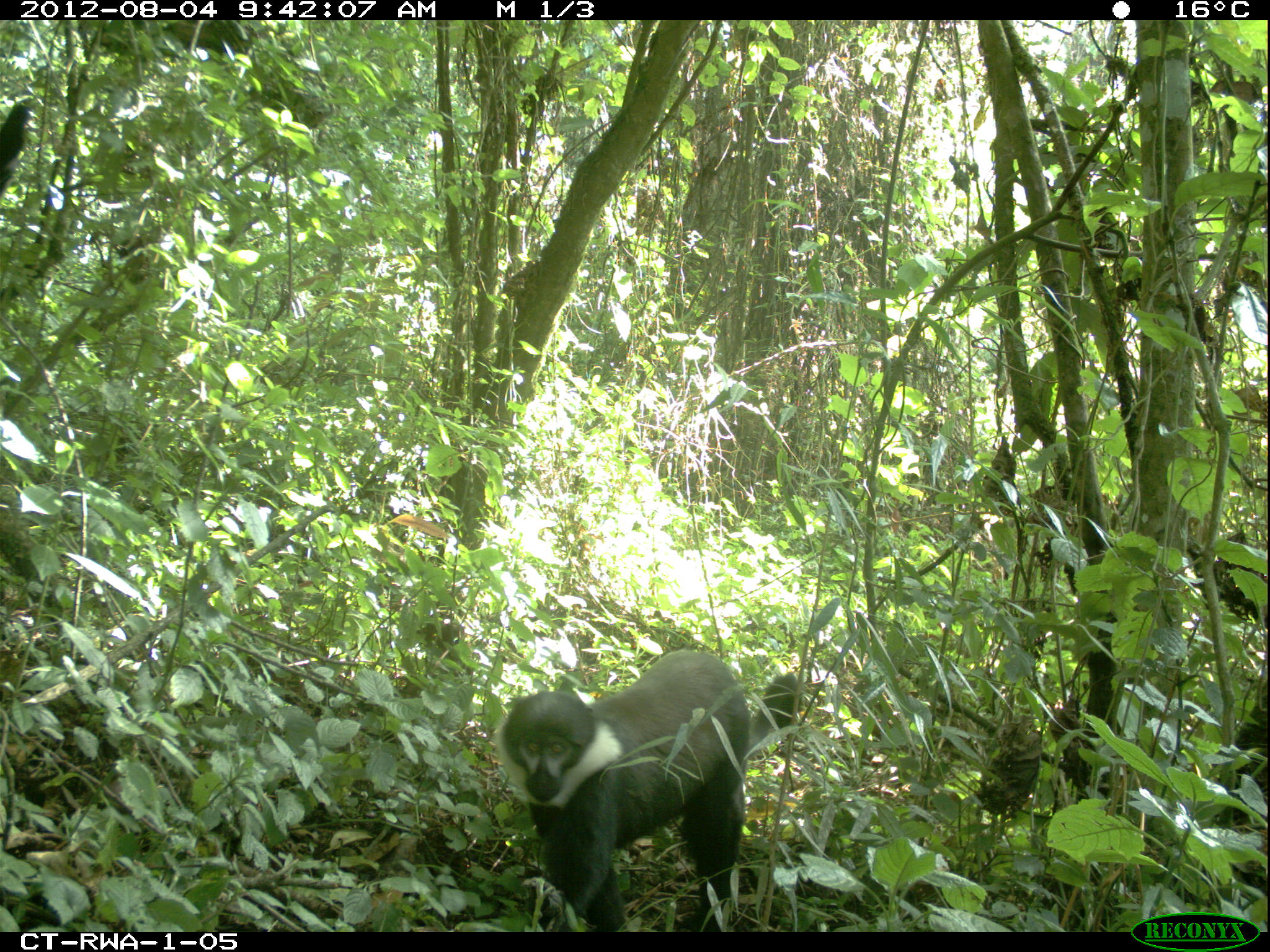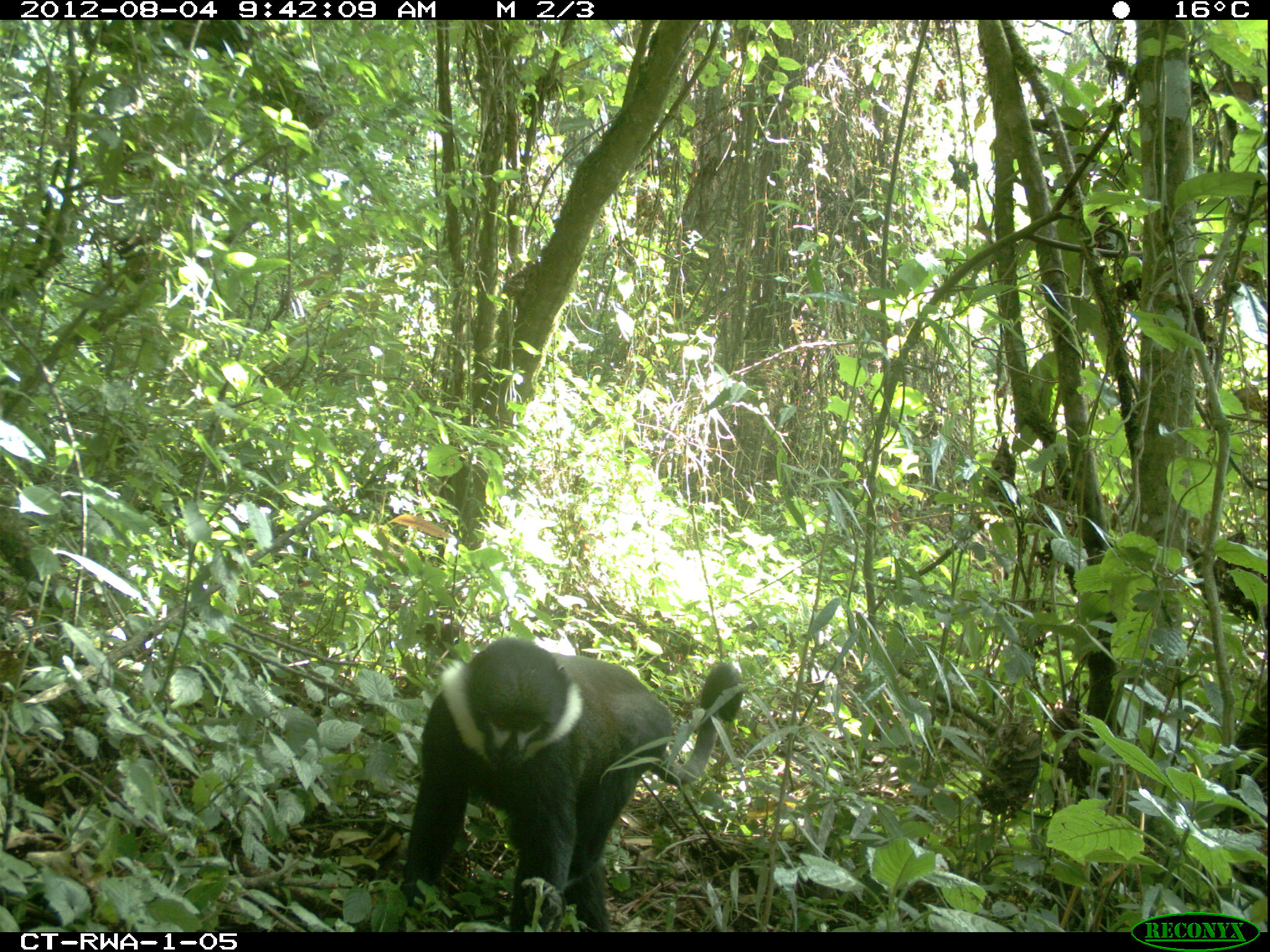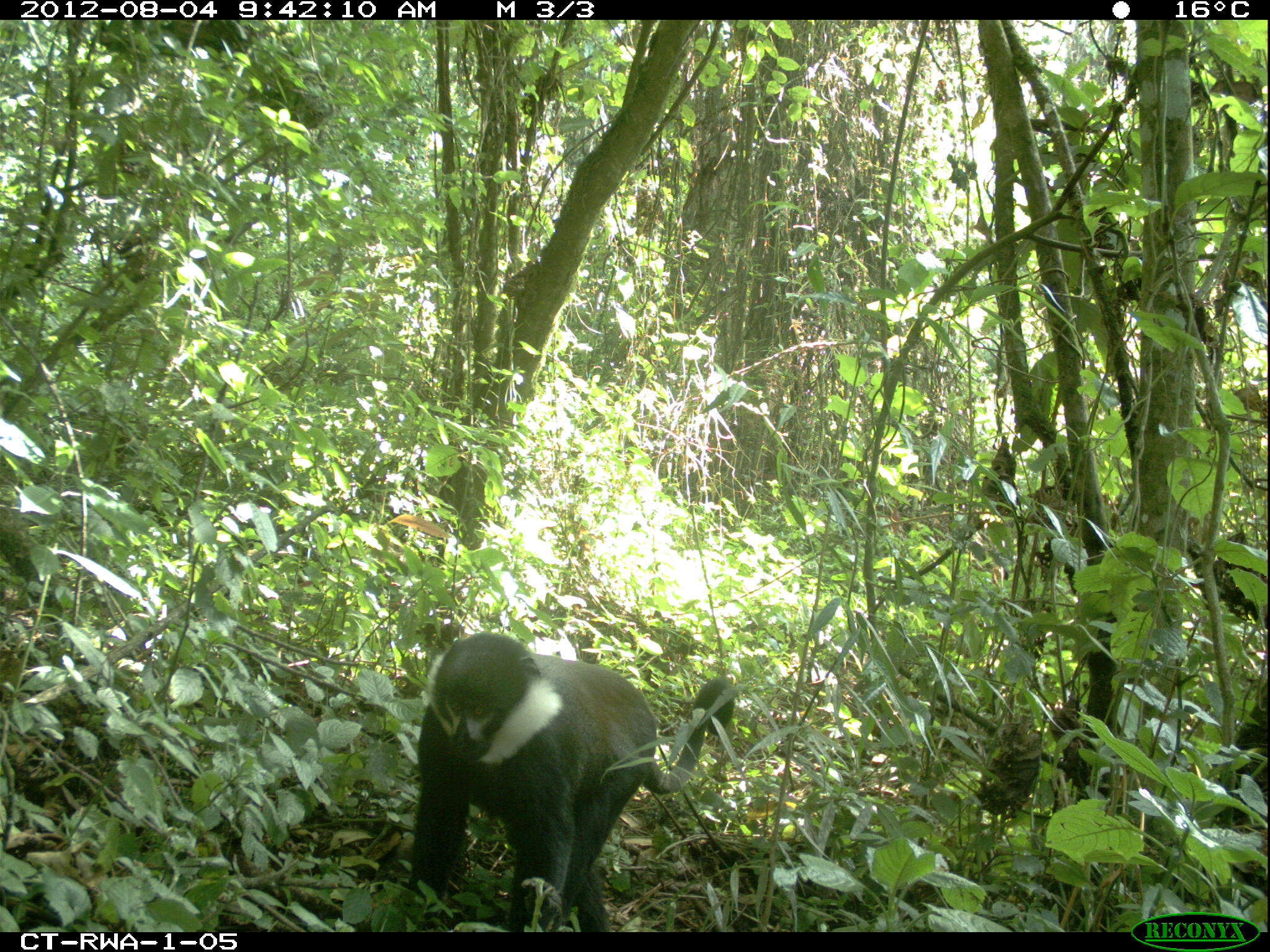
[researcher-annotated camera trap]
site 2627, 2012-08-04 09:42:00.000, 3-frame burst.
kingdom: Animalia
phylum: Chordata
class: Mammalia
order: Primates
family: Cercopithecidae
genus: Allochrocebus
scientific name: Allochrocebus lhoesti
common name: l'hoest's monkey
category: cercopithecus lhoesti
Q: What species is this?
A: Cercopithecus lhoesti (l'hoest's monkey) (Allochrocebus lhoesti).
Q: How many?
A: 1.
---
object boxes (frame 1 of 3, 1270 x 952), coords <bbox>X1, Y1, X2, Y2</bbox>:
cercopithecus lhoesti: <bbox>496, 650, 804, 931</bbox>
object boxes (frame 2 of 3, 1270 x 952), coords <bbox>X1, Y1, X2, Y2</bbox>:
cercopithecus lhoesti: <bbox>396, 636, 745, 932</bbox>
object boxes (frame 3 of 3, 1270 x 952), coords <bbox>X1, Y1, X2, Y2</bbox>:
cercopithecus lhoesti: <bbox>408, 630, 735, 932</bbox>